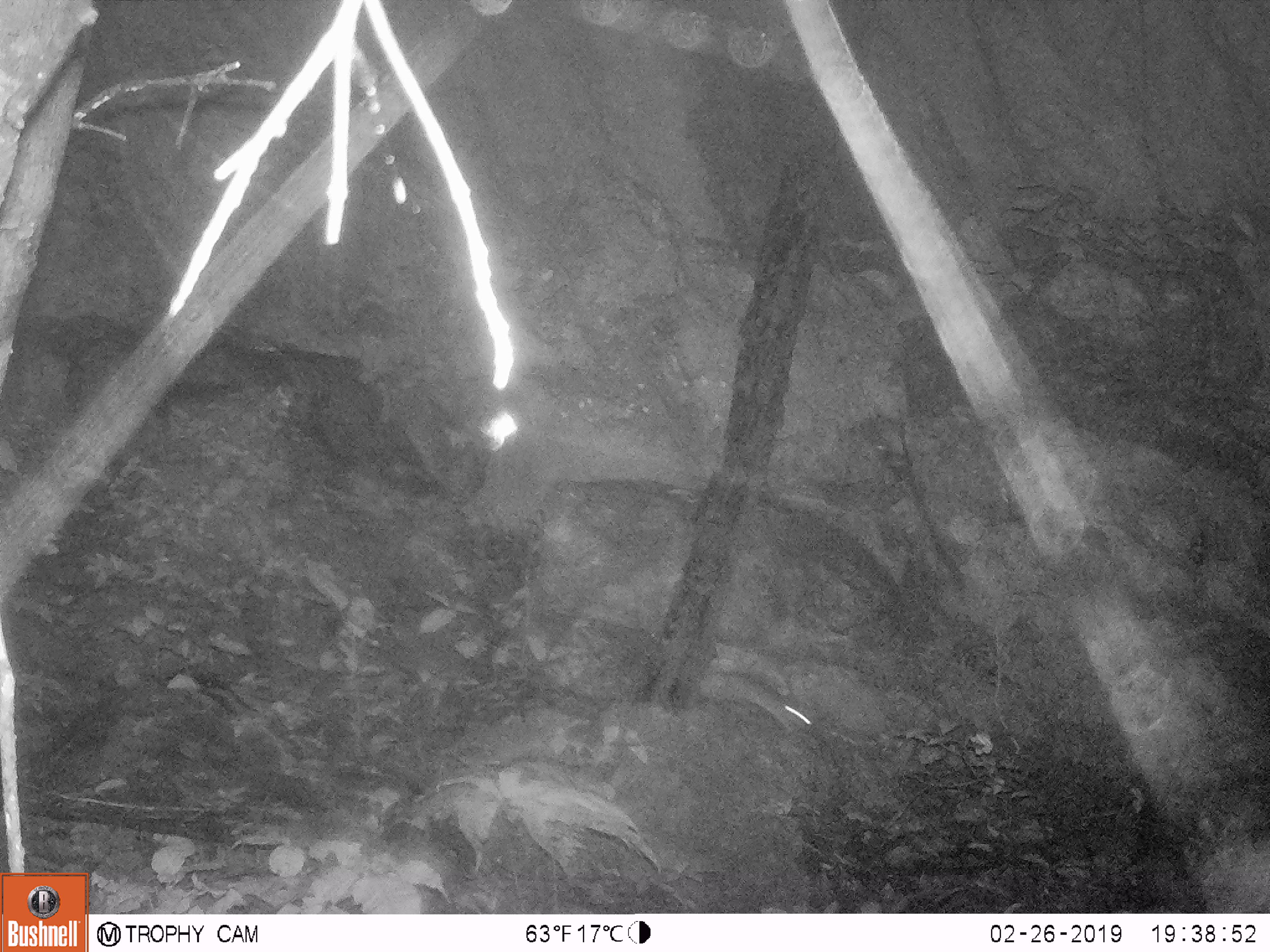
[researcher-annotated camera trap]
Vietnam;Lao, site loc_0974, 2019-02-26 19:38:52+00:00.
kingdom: Animalia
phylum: Chordata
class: Mammalia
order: Rodentia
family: Muridae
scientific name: Muridae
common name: old-world mice and rats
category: unidentified murid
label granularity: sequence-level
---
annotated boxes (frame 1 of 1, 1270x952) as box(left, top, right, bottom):
unidentified murid: box(720, 672, 813, 733)